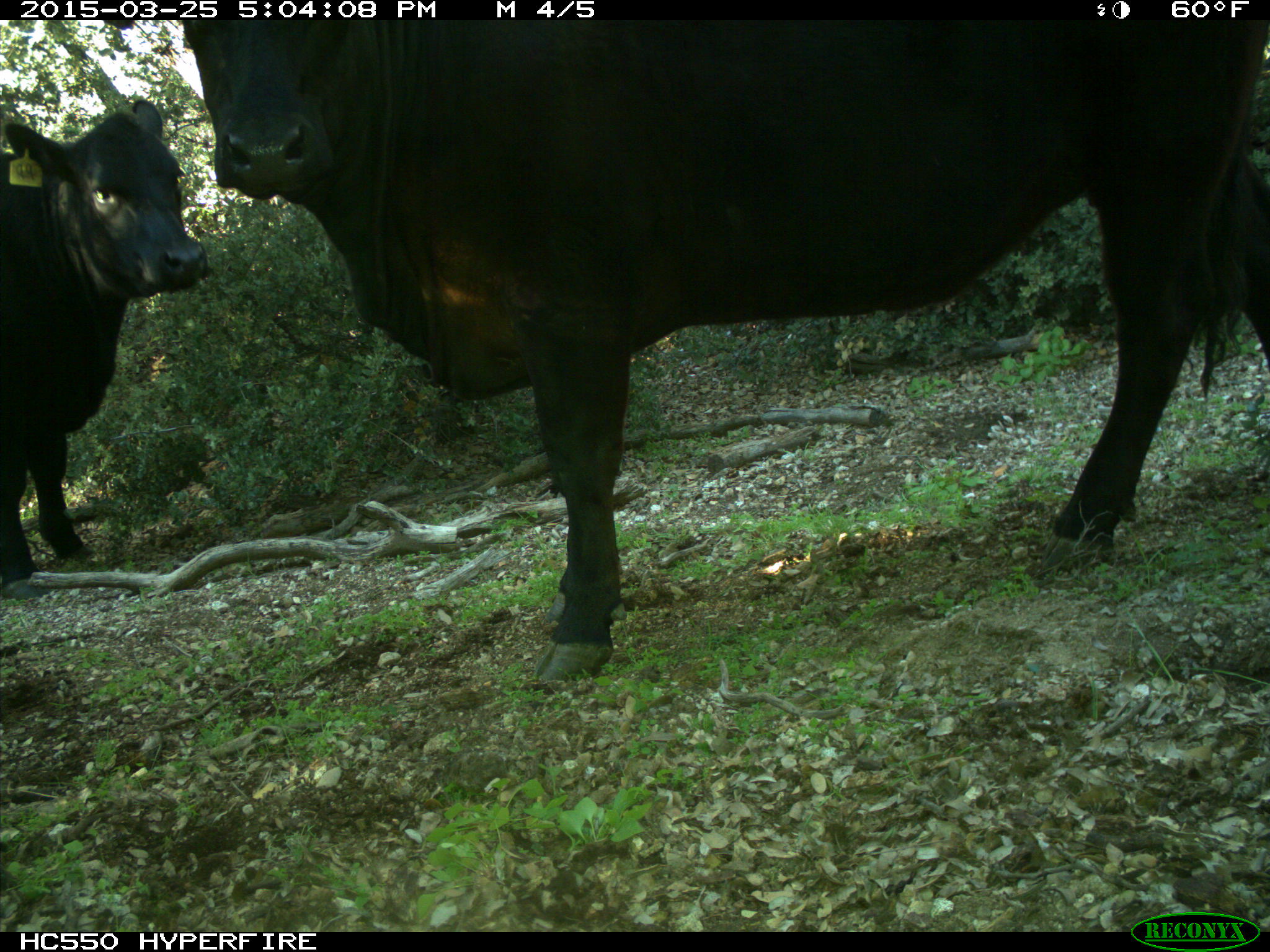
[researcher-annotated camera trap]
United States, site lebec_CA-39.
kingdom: Animalia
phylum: Chordata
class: Mammalia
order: Artiodactyla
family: Bovidae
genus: Bos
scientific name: Bos taurus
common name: domestic cow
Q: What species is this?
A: Bos taurus (domestic cow).